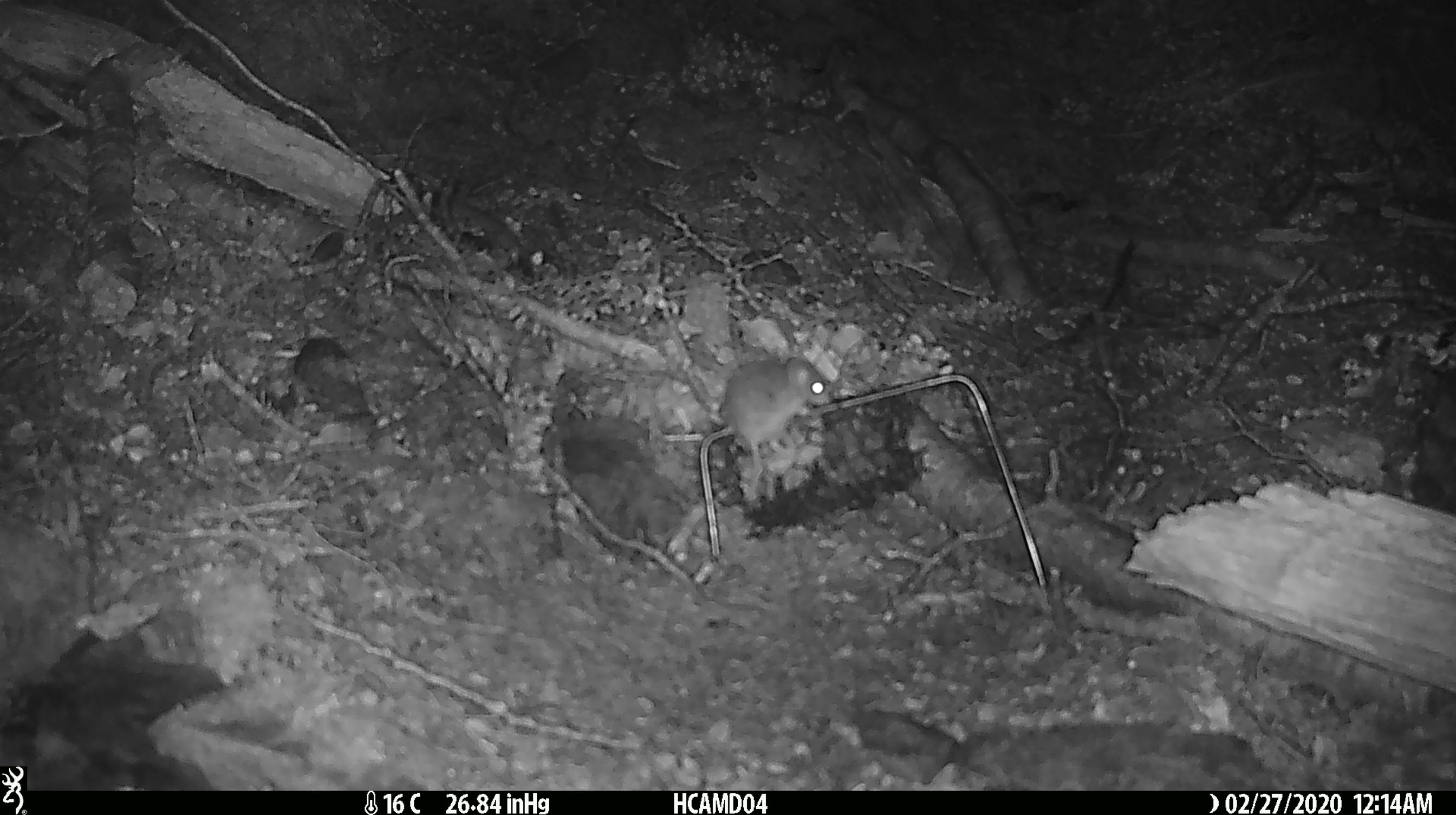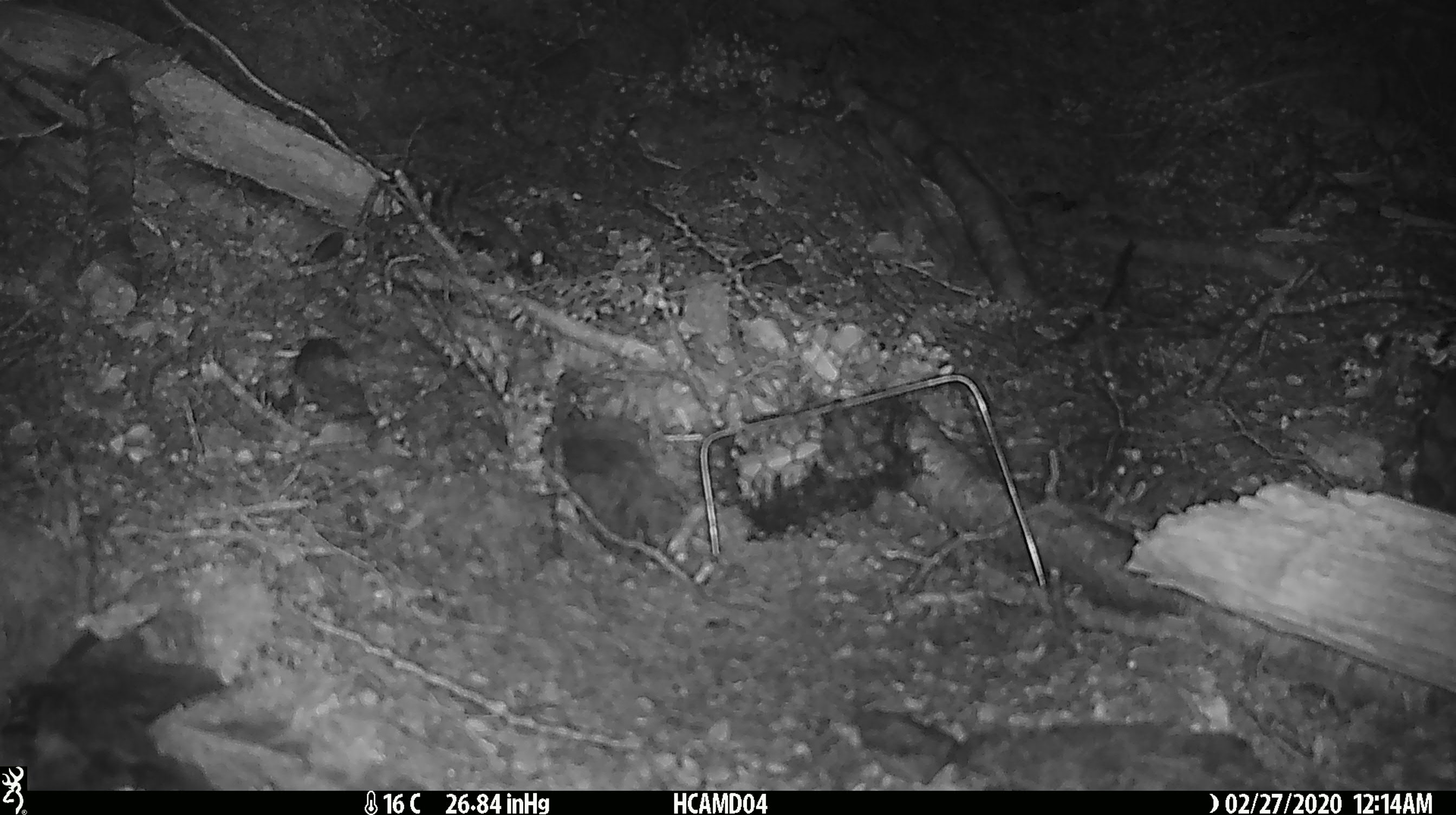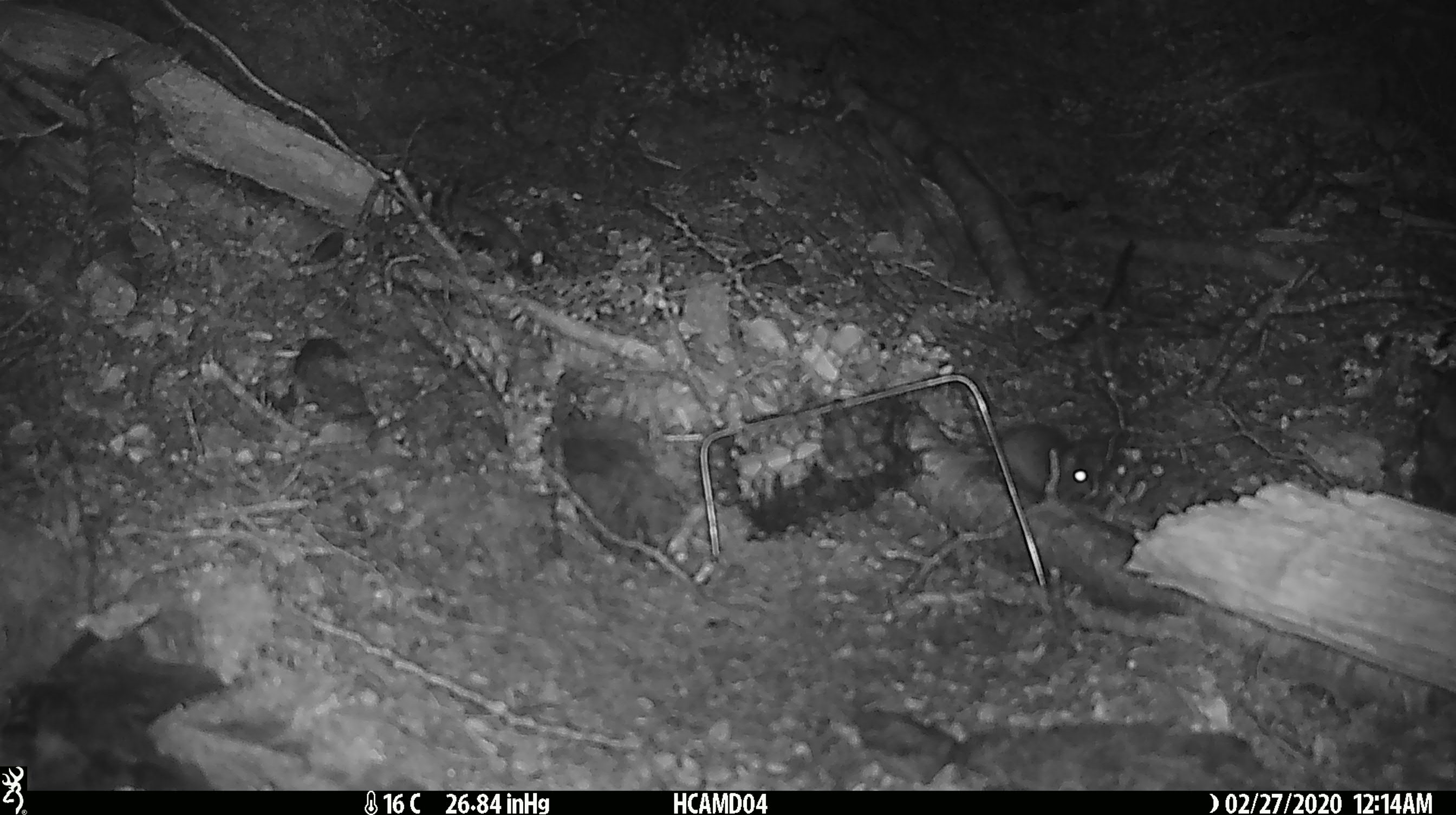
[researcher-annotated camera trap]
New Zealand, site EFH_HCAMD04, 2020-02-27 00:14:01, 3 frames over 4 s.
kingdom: Animalia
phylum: Chordata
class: Mammalia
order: Rodentia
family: Muridae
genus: Mus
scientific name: Mus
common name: mouse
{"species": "mouse (Mus)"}